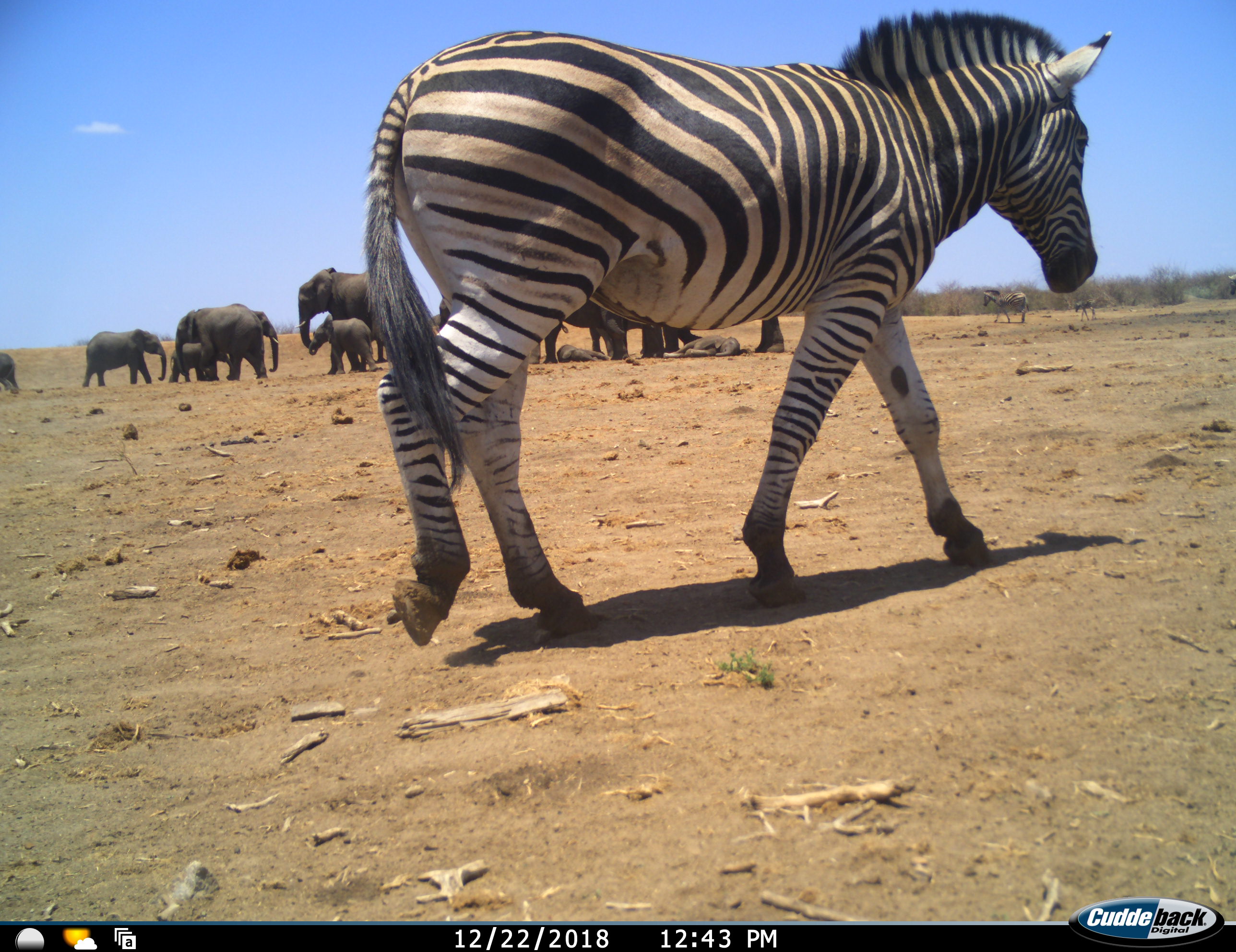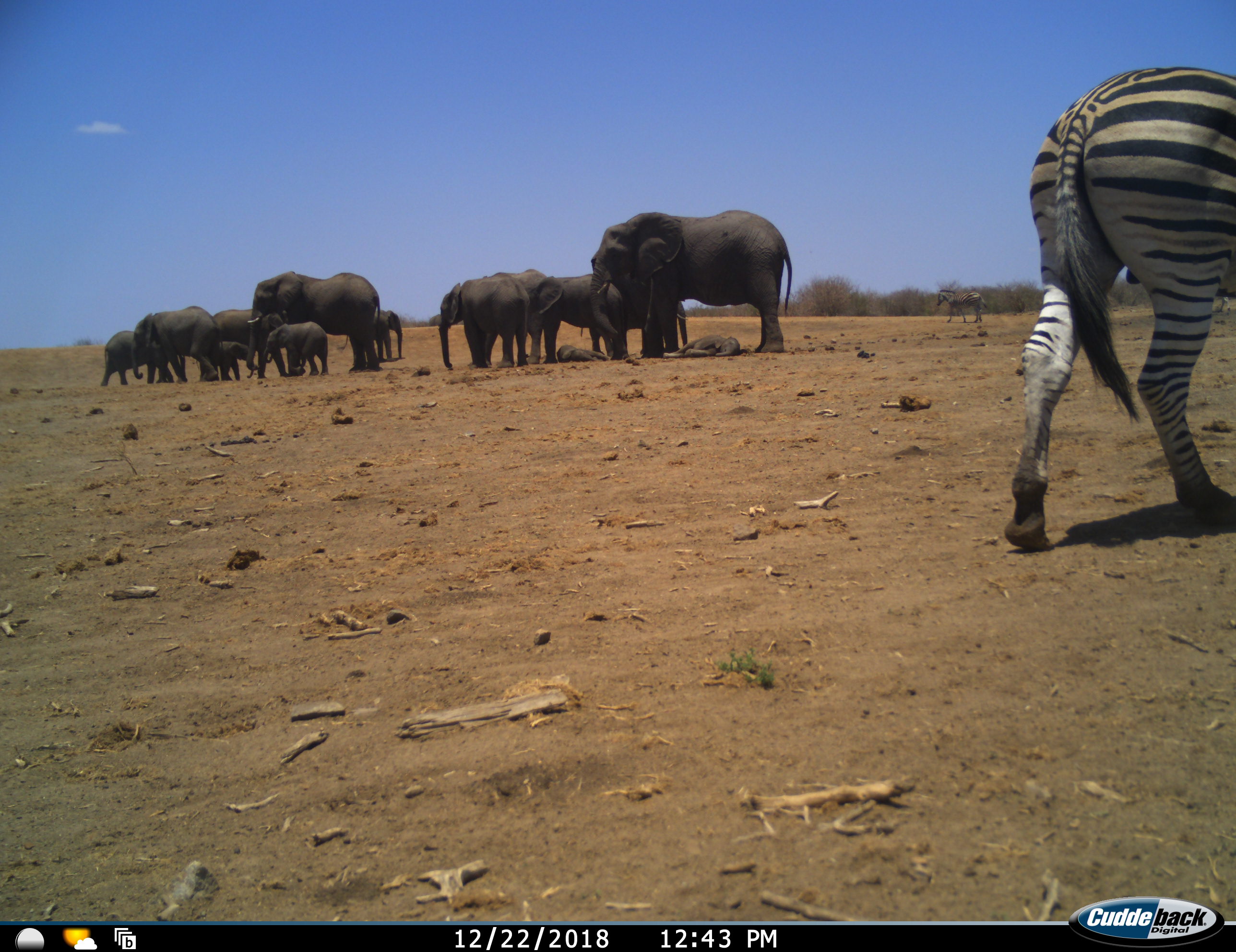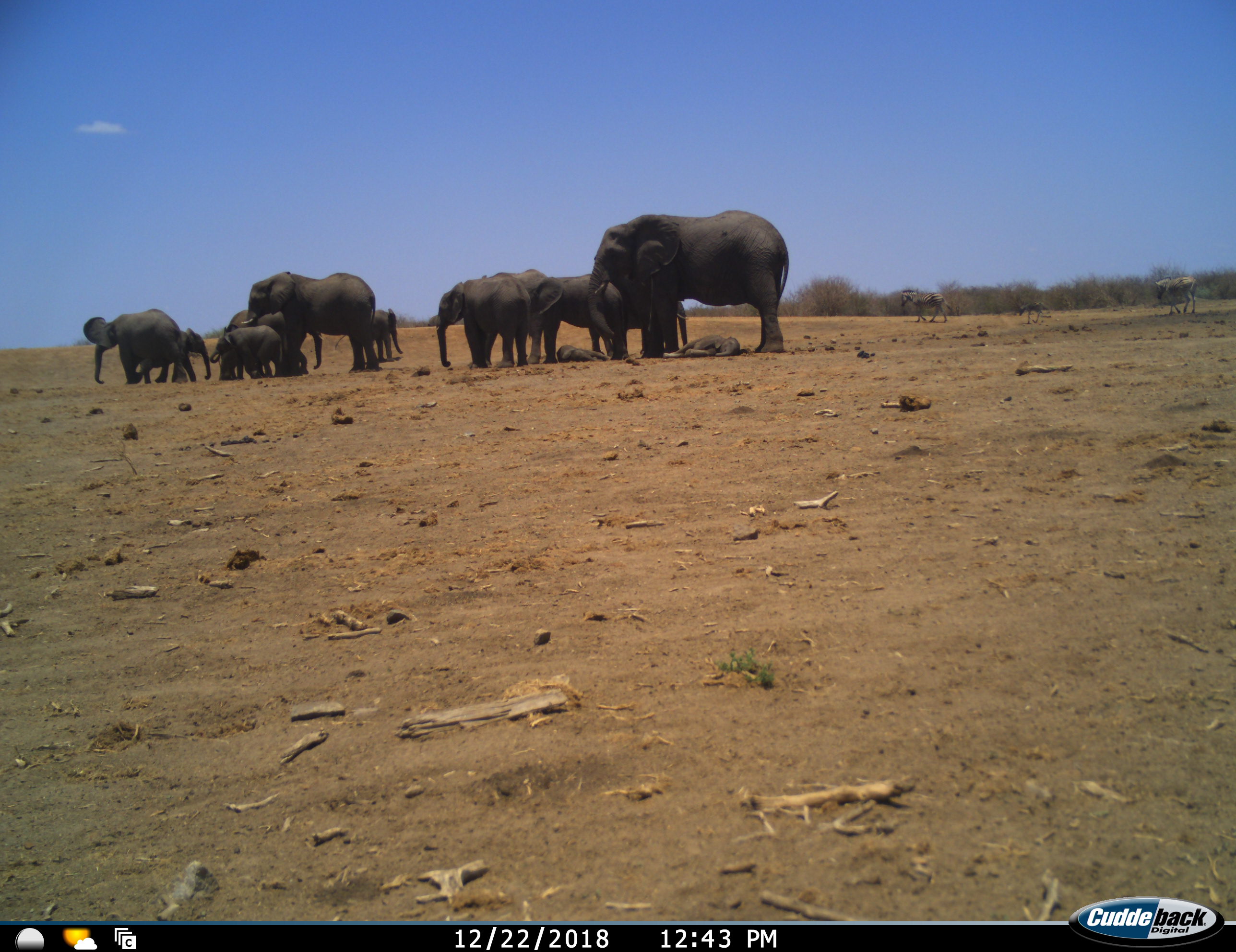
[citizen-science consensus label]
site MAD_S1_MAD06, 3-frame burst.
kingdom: Animalia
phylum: Chordata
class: Mammalia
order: Proboscidea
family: Elephantidae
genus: Loxodonta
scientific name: Loxodonta africana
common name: african bush elephant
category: elephant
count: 11-50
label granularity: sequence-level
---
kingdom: Animalia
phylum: Chordata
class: Mammalia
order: Perissodactyla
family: Equidae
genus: Equus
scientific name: Equus quagga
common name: plains zebra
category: zebraplains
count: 4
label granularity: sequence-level